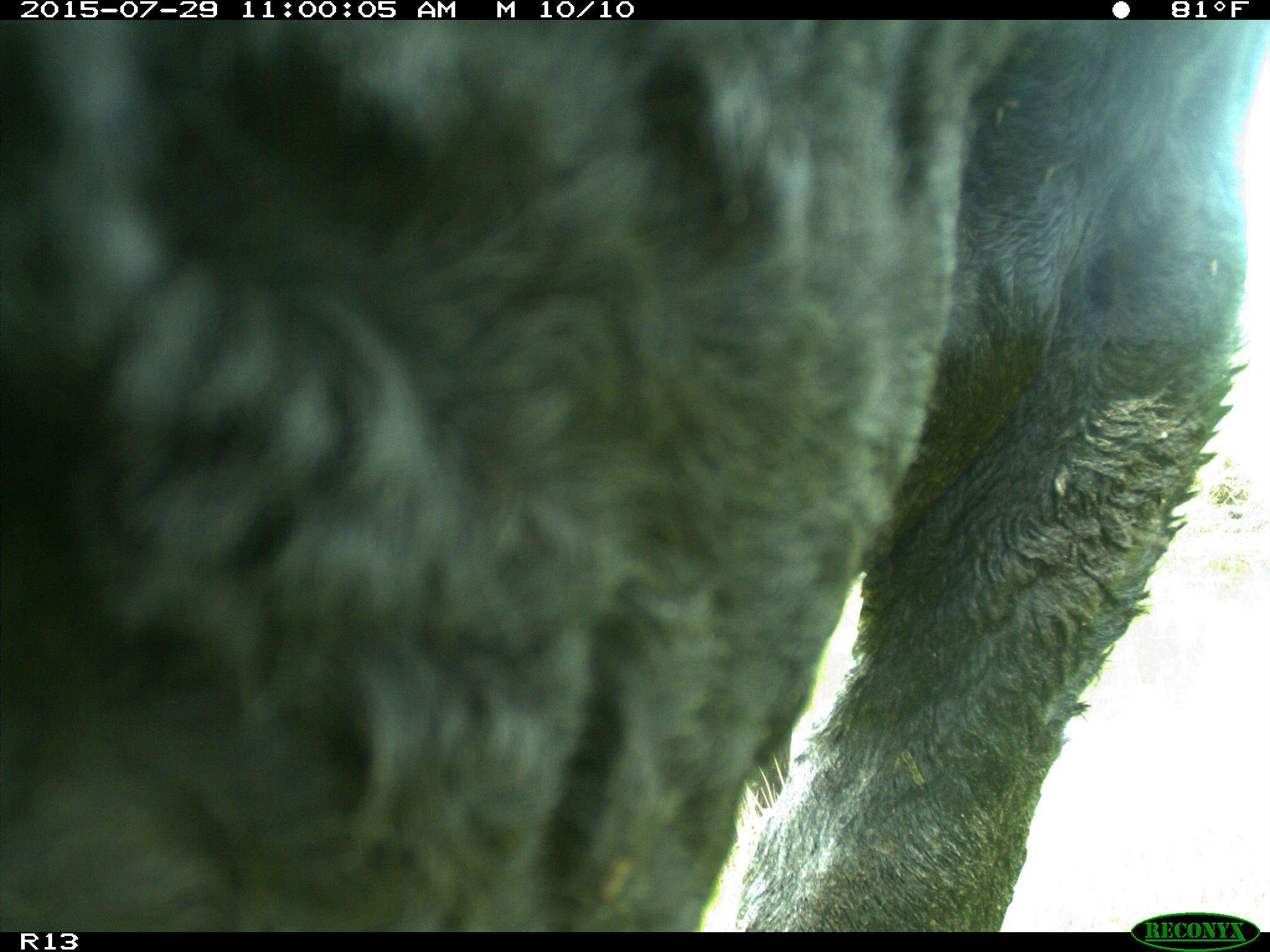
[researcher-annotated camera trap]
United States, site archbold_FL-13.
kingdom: Animalia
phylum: Chordata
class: Mammalia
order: Artiodactyla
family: Bovidae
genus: Bos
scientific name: Bos taurus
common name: domestic cow